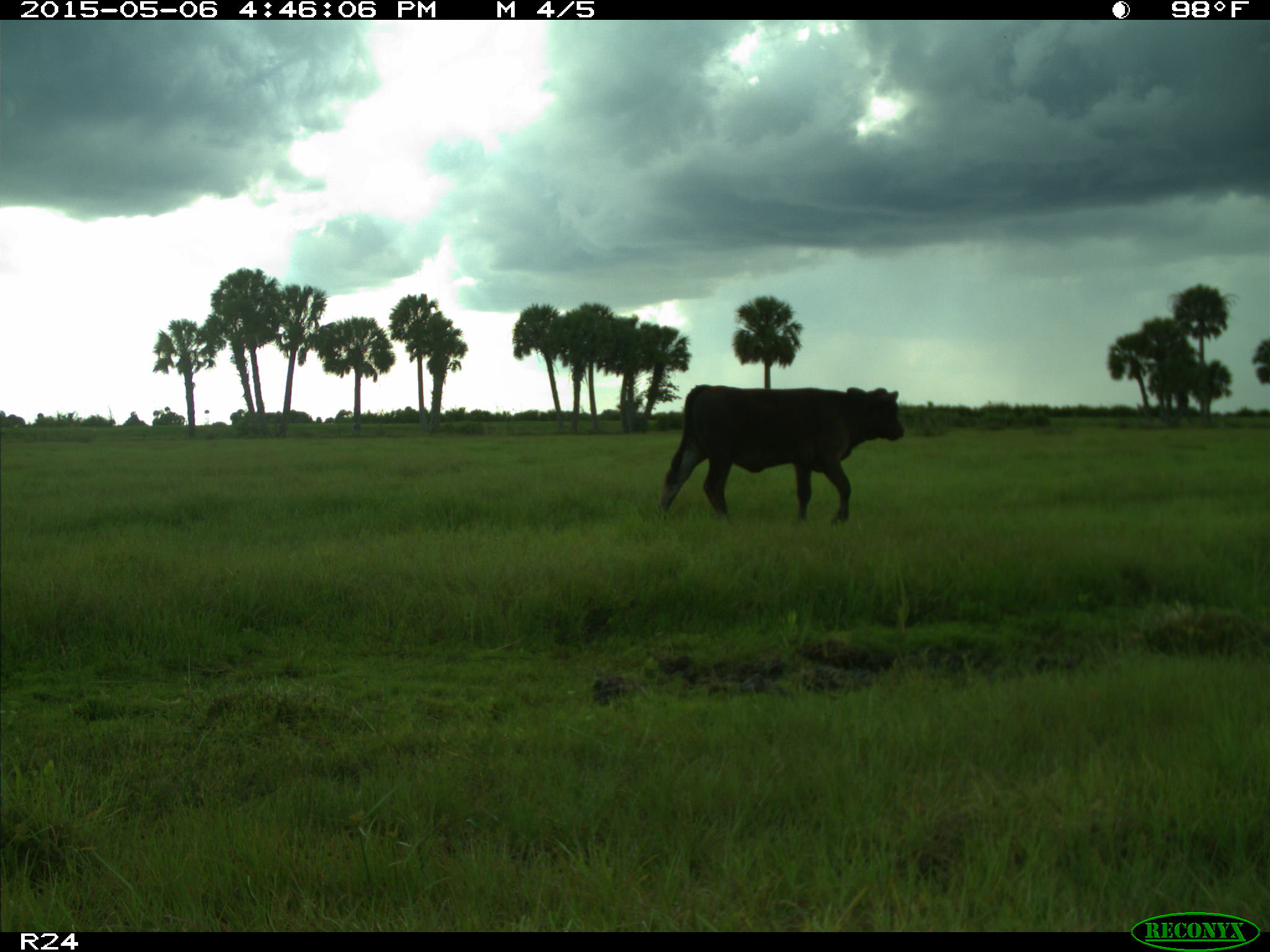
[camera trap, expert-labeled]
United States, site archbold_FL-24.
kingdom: Animalia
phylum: Chordata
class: Mammalia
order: Artiodactyla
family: Bovidae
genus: Bos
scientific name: Bos taurus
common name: domestic cow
Bos taurus (domestic cow).